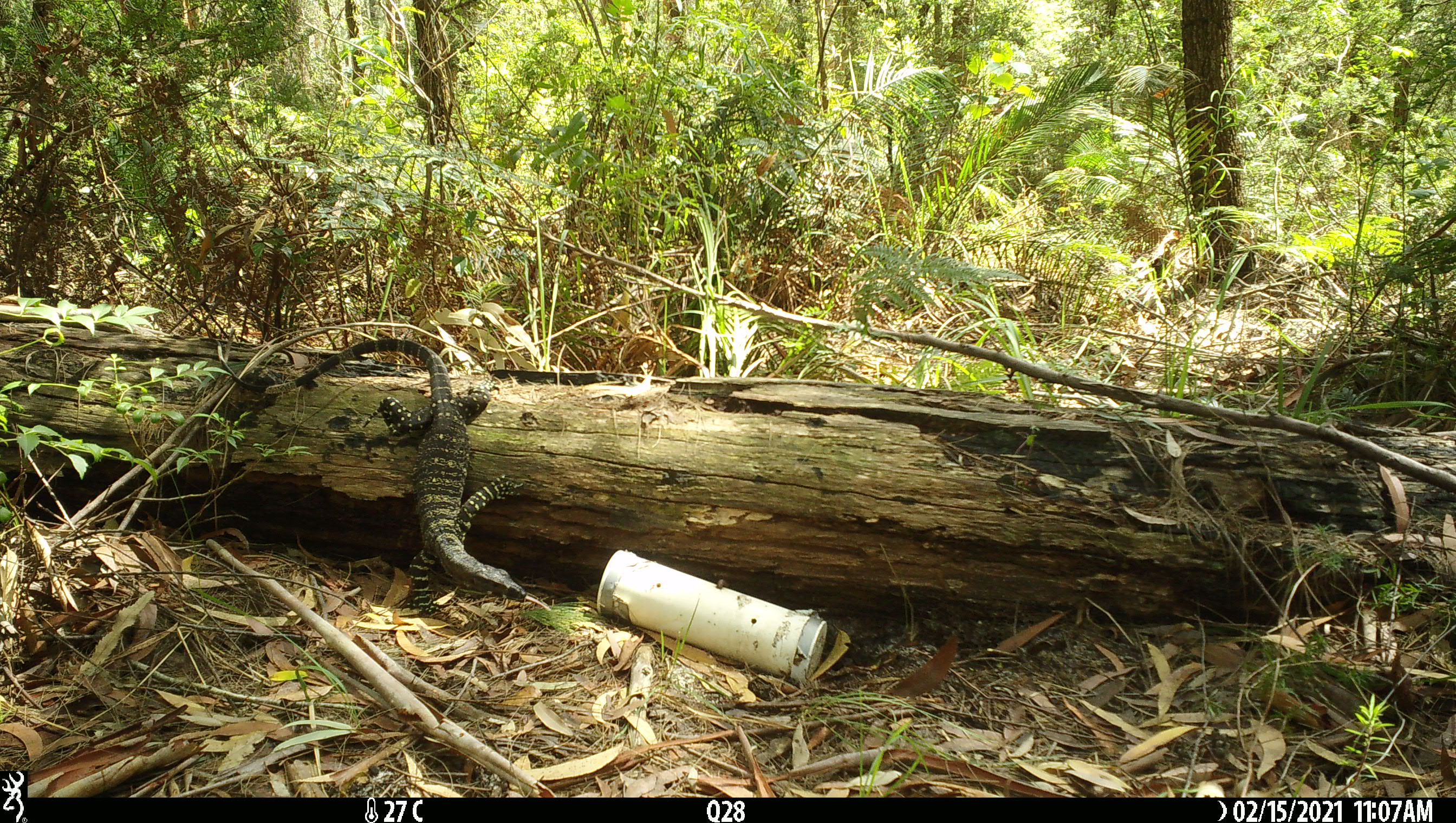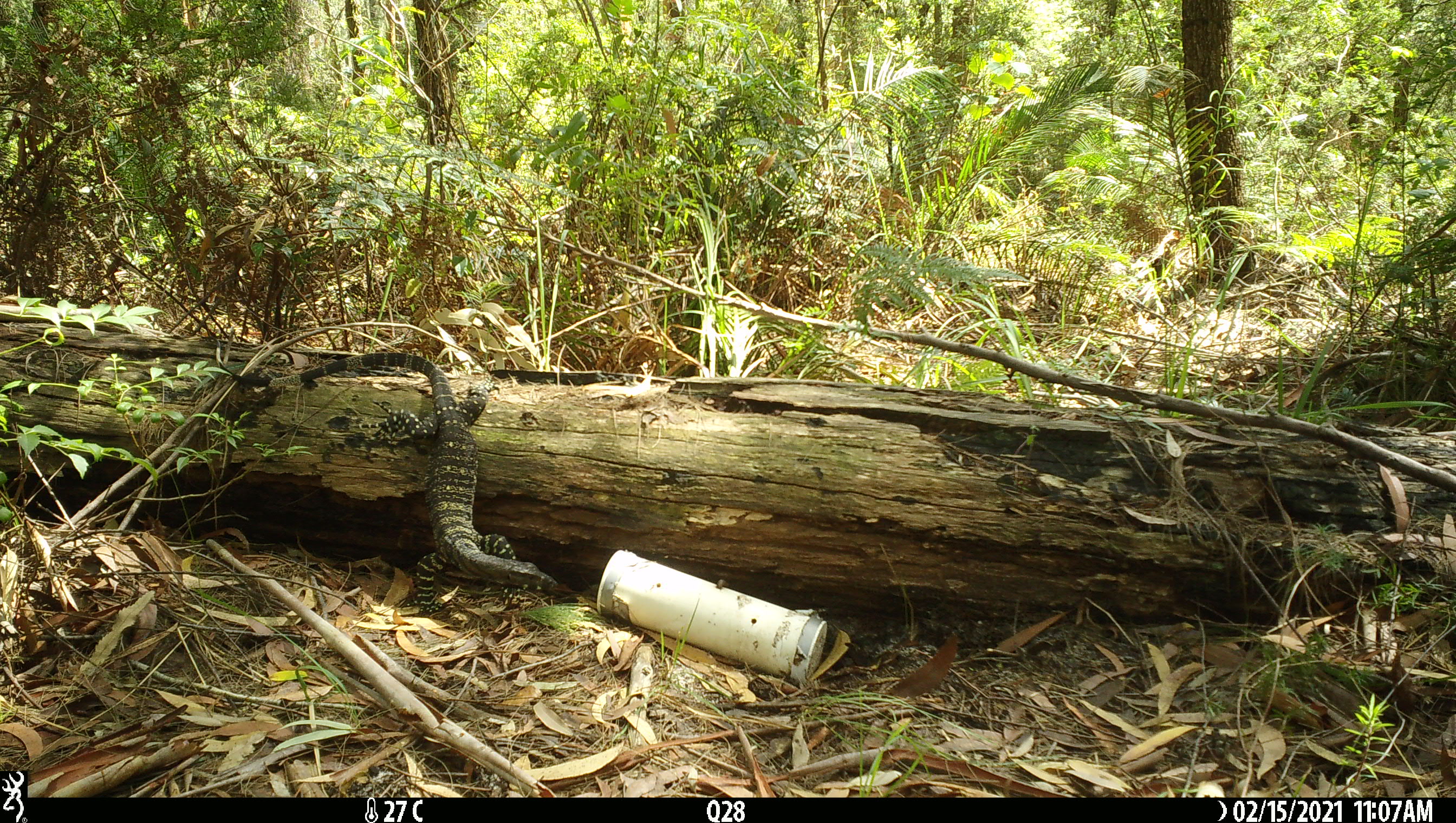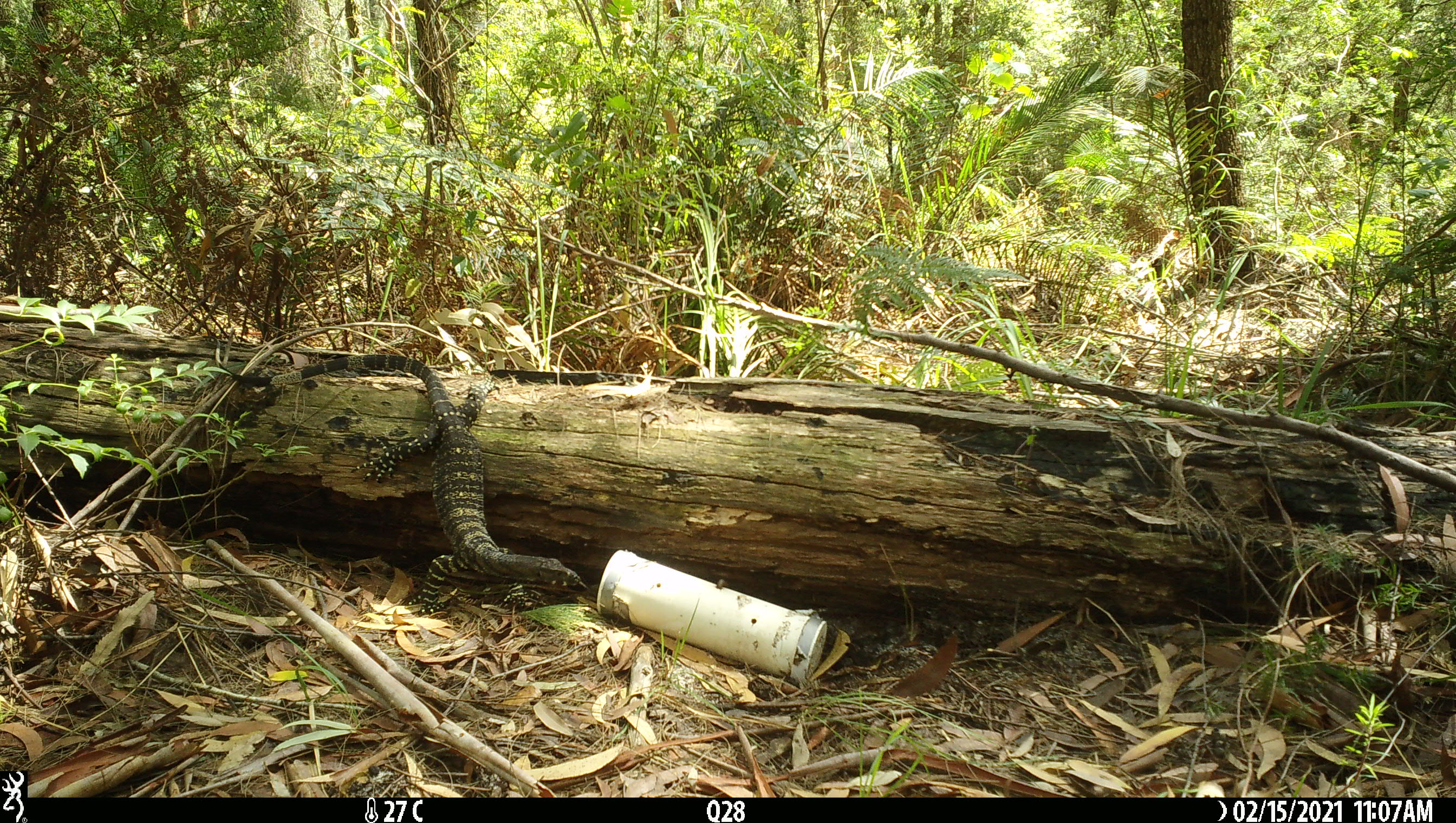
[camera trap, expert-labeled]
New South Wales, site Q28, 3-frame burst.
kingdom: Animalia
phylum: Chordata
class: Reptilia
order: Squamata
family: Varanidae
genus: Varanus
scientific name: Varanus varius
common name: lace monitor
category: goanna